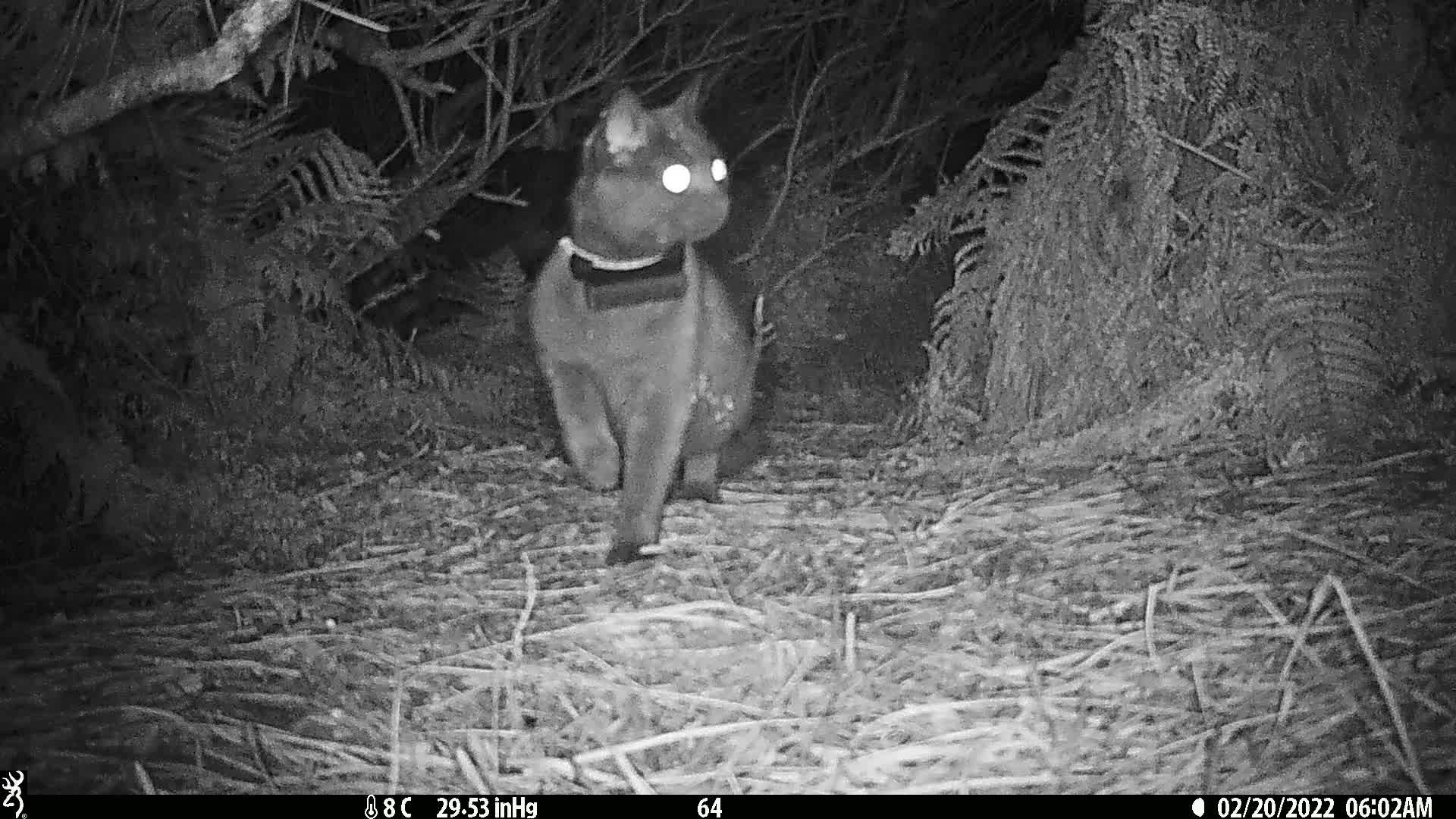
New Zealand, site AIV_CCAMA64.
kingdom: Animalia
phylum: Chordata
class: Mammalia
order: Carnivora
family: Felidae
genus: Felis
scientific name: Felis catus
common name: domestic cat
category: cat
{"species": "cat (domestic cat) (Felis catus)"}